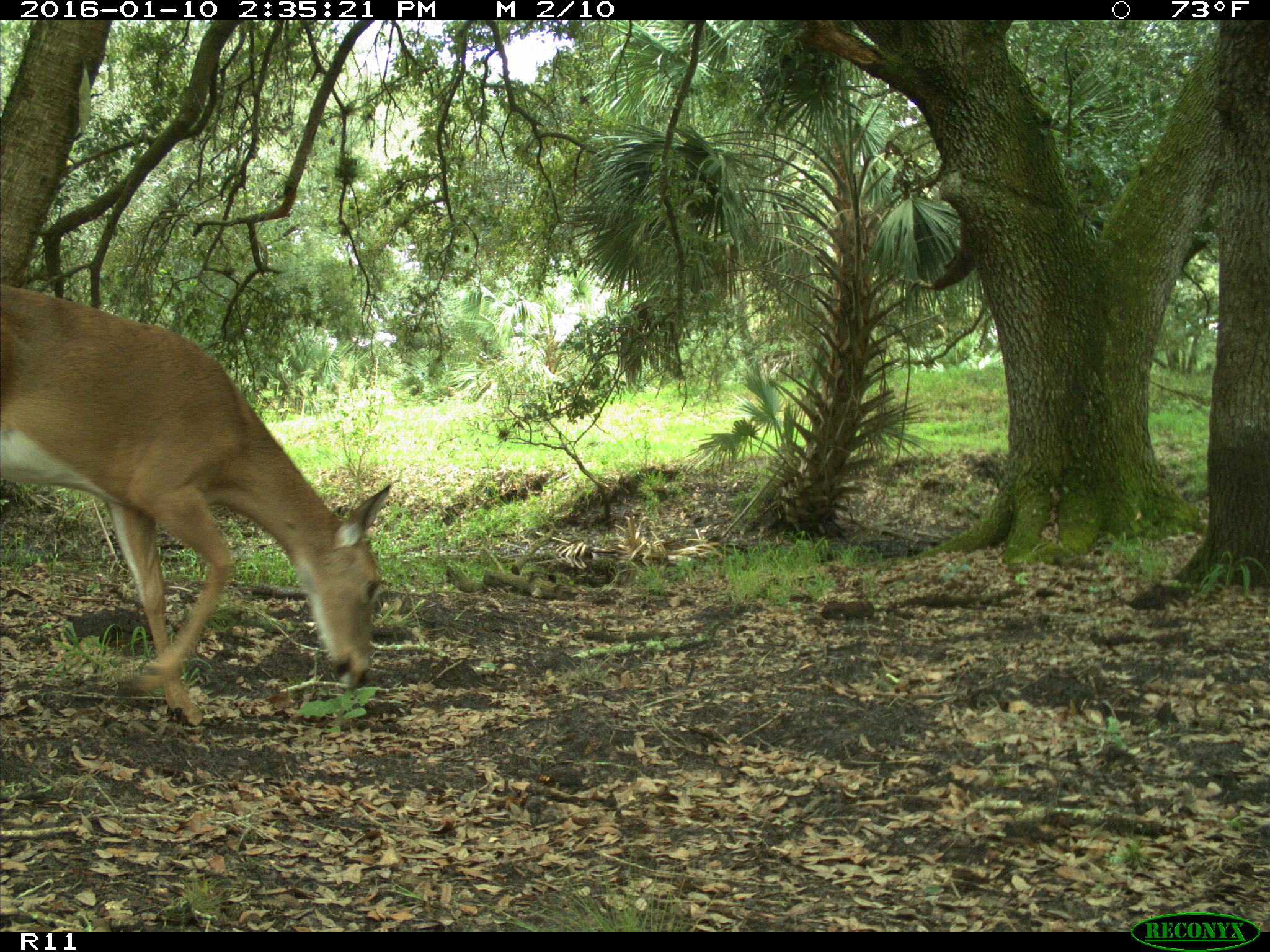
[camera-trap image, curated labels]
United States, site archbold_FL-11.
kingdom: Animalia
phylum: Chordata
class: Mammalia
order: Artiodactyla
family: Cervidae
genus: Odocoileus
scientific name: Odocoileus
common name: deer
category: unidentified deer